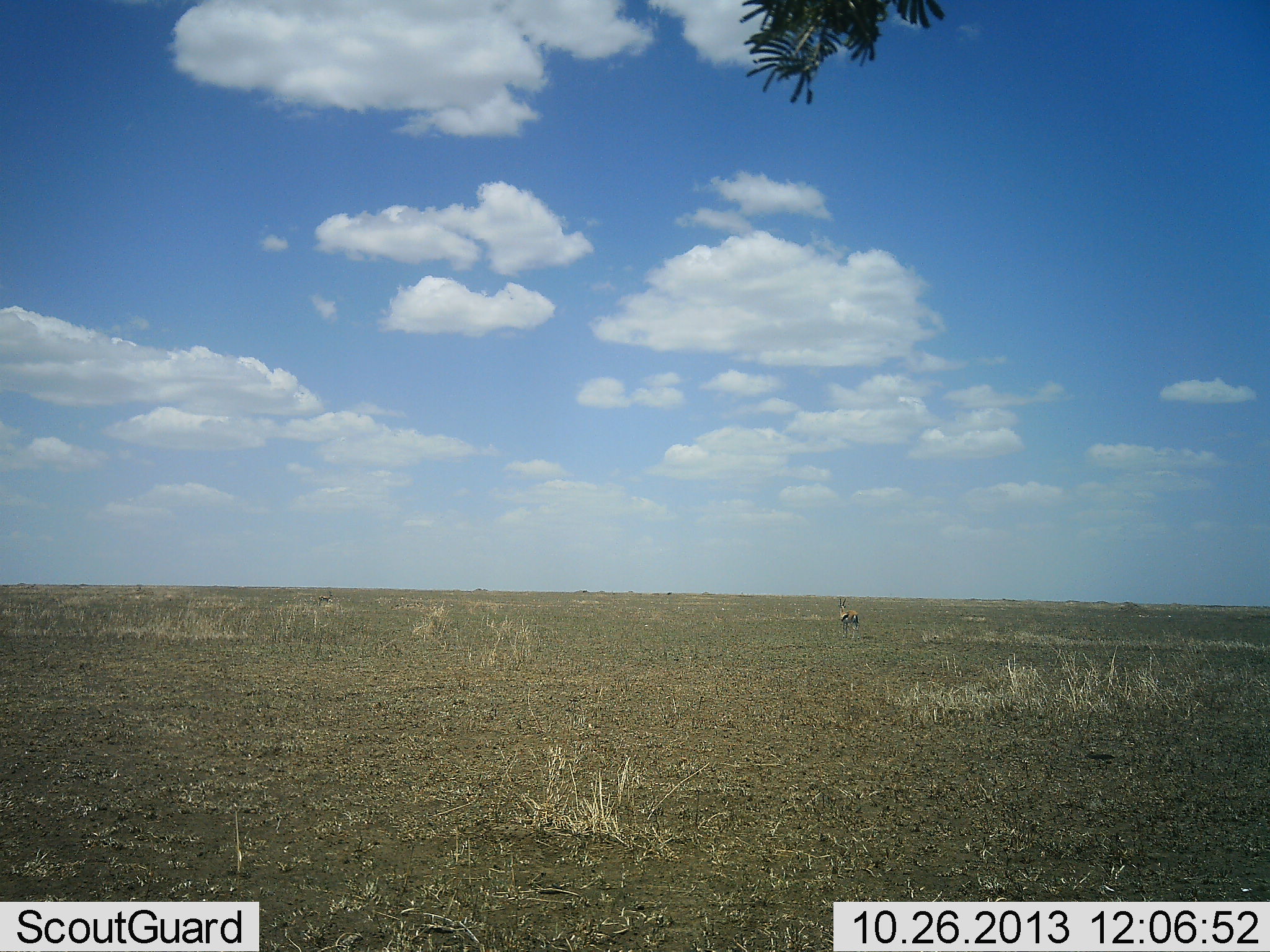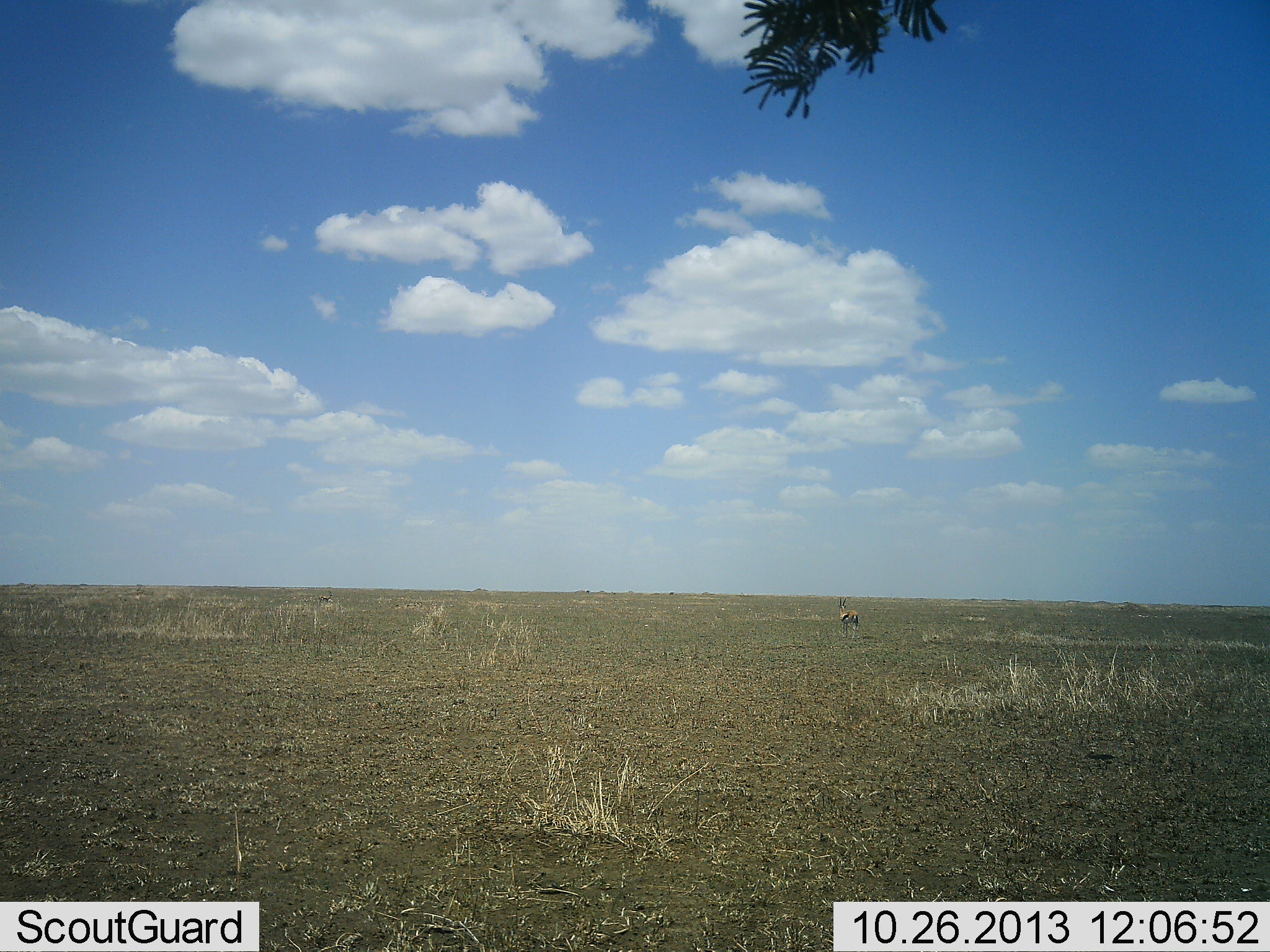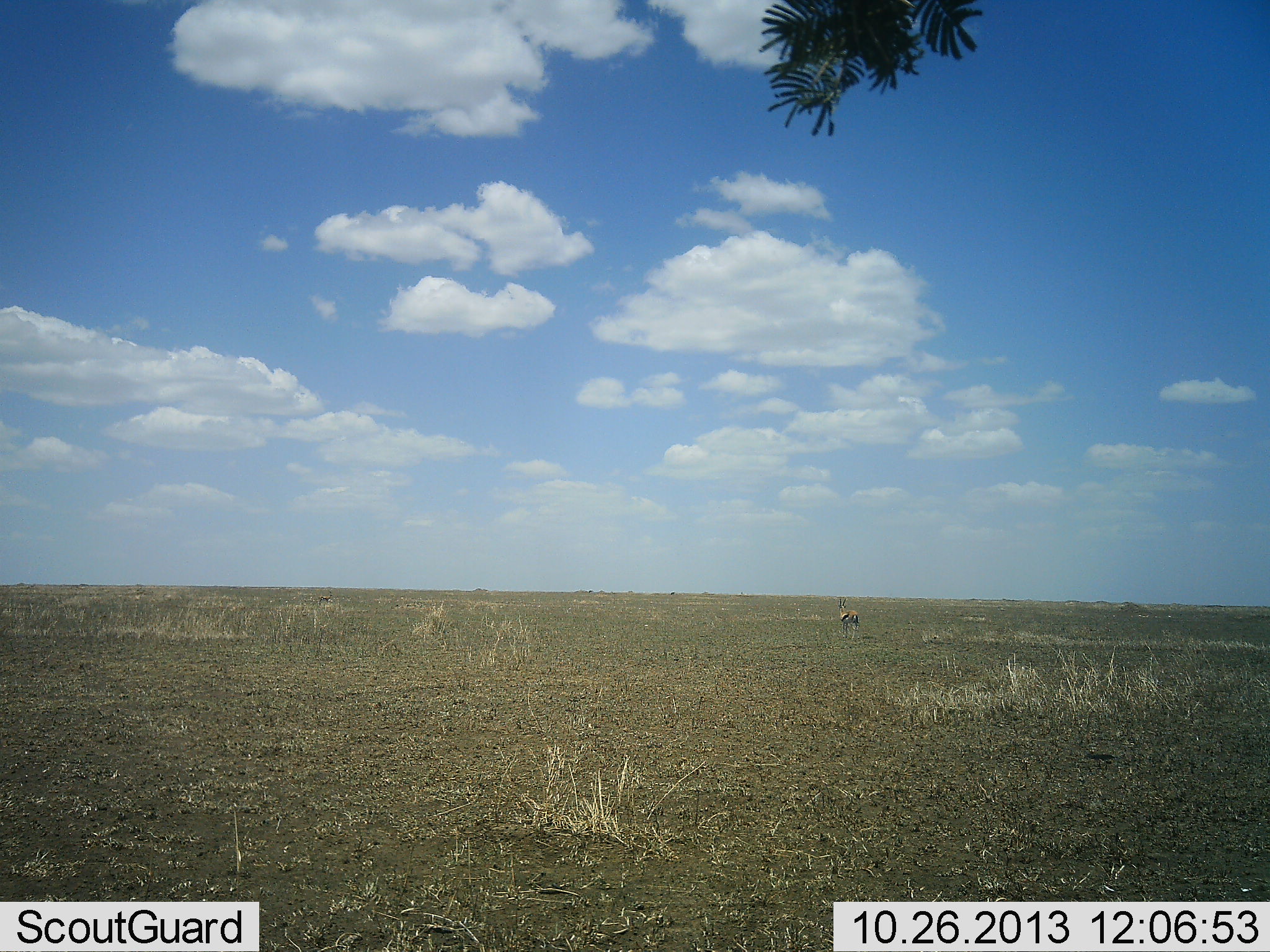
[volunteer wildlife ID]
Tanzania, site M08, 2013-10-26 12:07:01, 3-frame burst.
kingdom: Animalia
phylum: Chordata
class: Mammalia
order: Artiodactyla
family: Bovidae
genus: Eudorcas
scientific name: Eudorcas thomsonii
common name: thomson's gazelle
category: gazellethomsons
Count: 1.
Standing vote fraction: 100%.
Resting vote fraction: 0%.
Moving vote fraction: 10%.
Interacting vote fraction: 0%.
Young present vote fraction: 0%.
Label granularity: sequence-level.